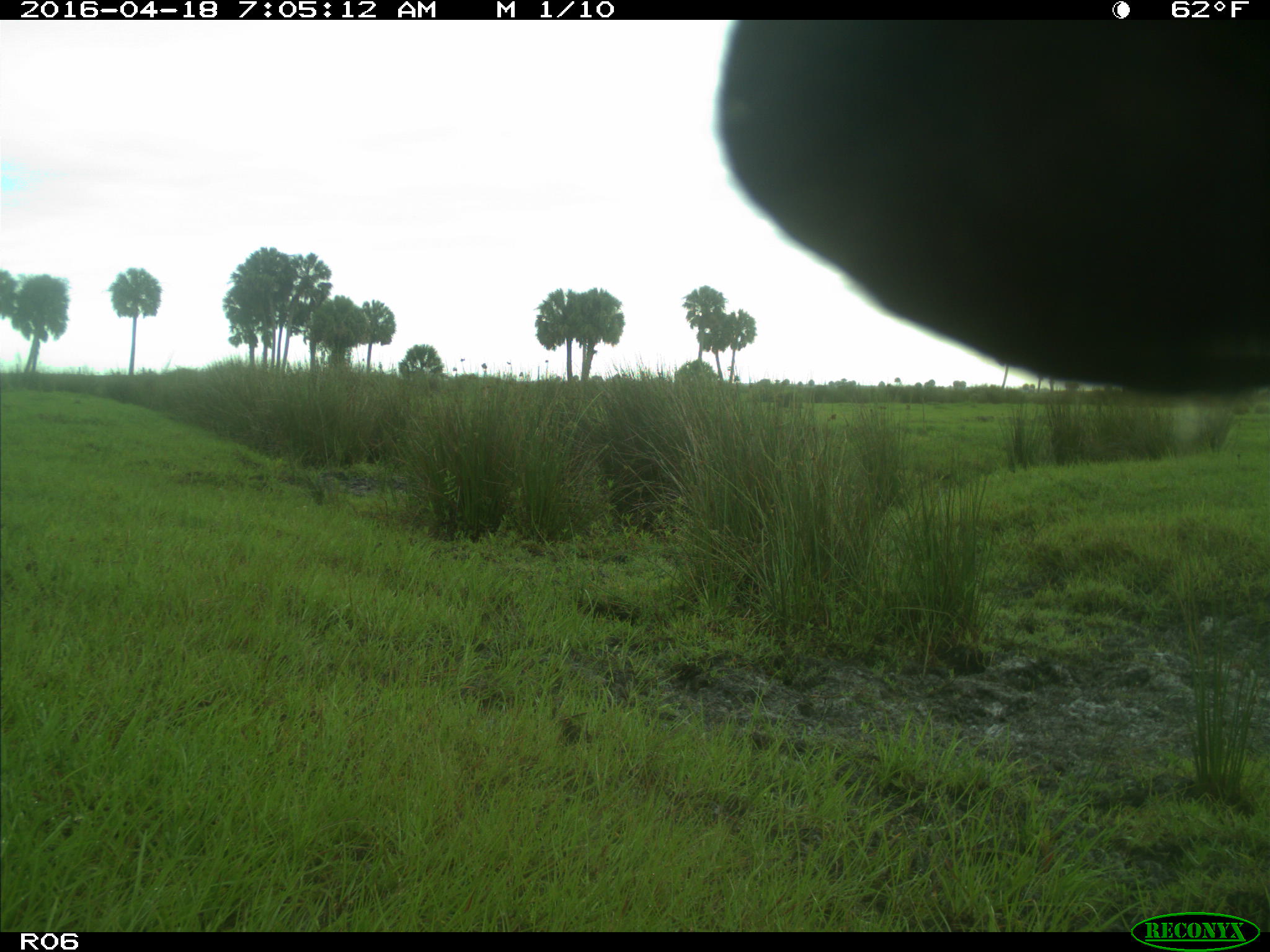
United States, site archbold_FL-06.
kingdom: Animalia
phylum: Chordata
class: Mammalia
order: Artiodactyla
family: Bovidae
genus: Bos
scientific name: Bos taurus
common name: domestic cow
Bos taurus (domestic cow).